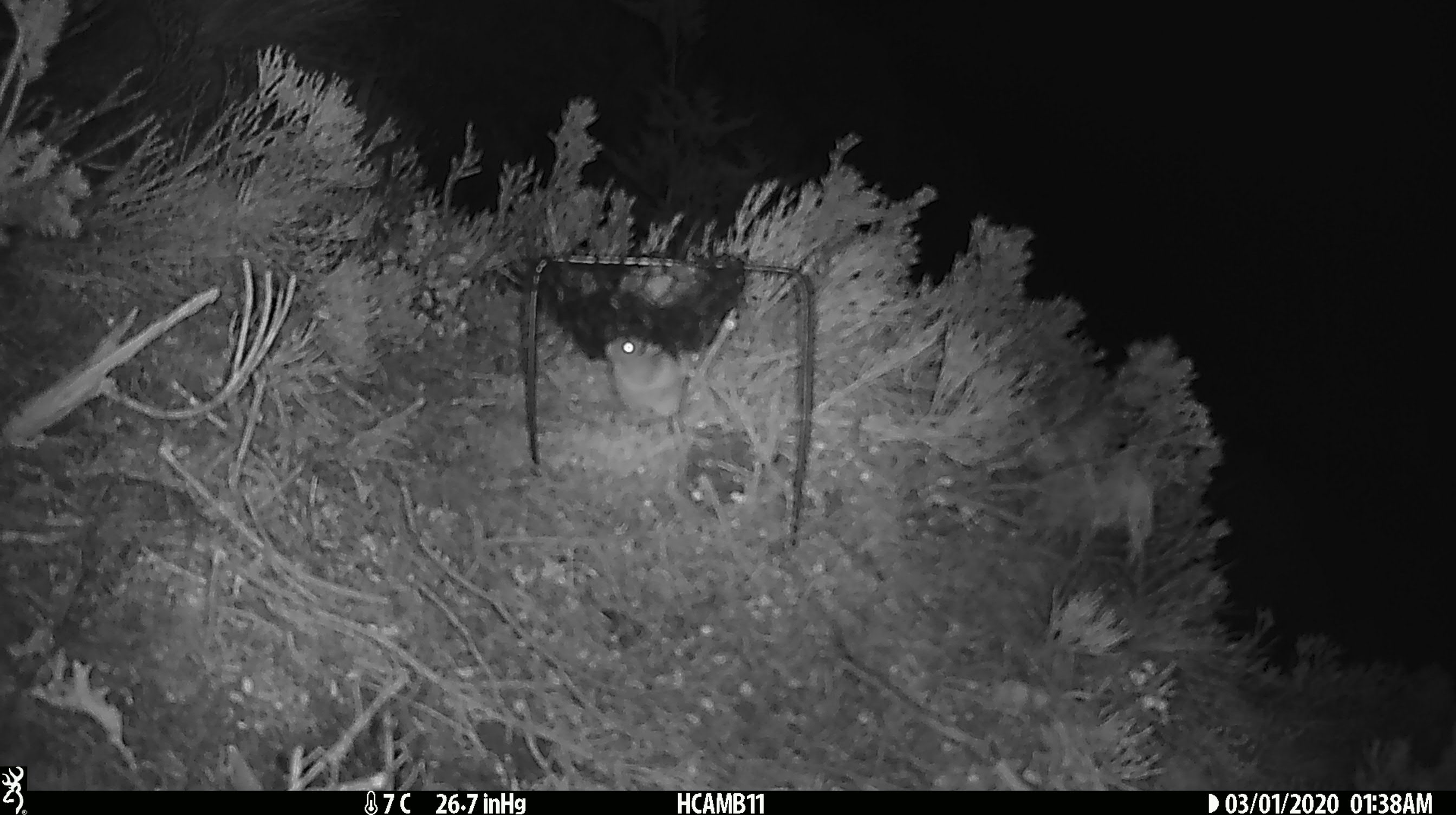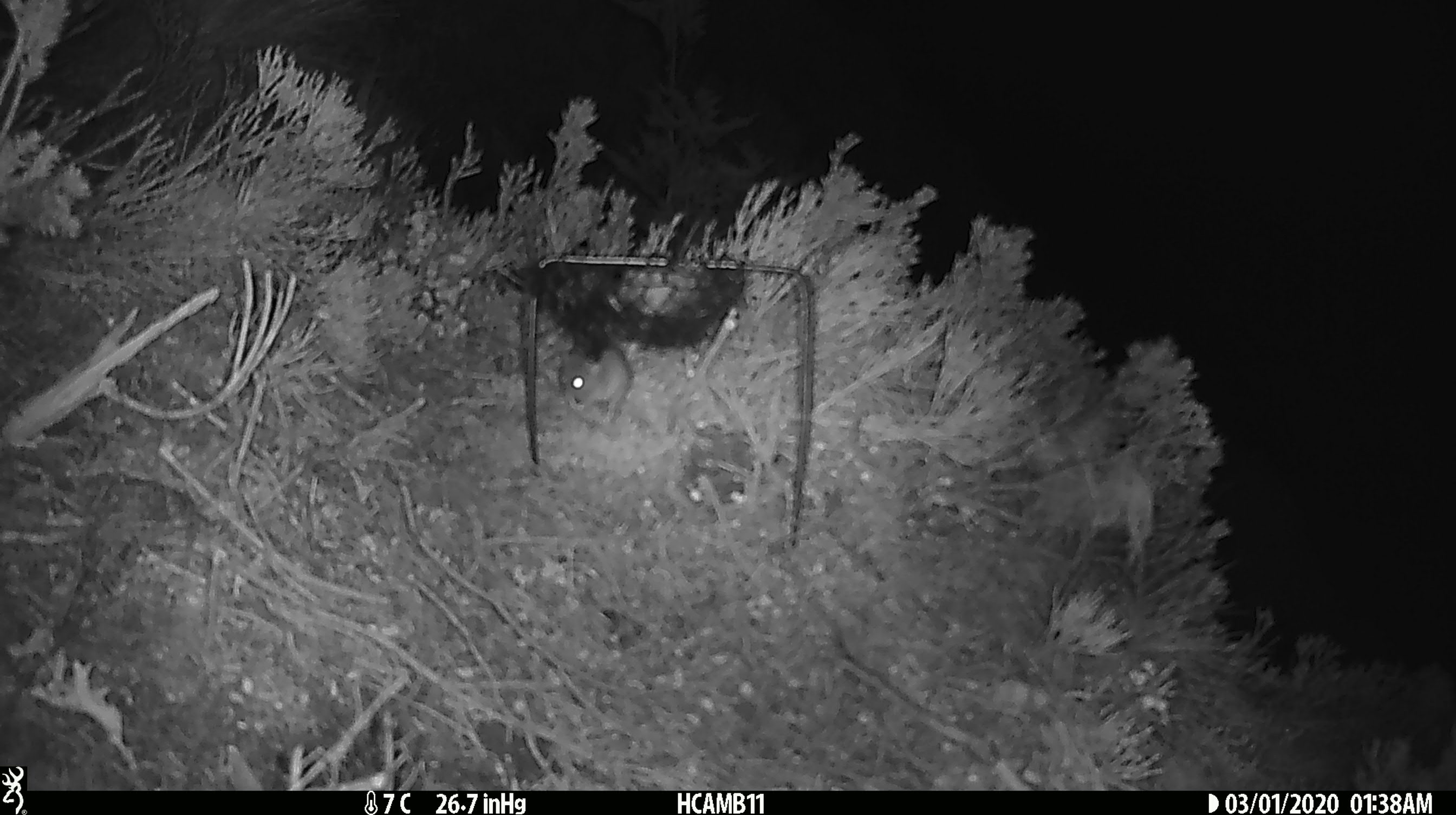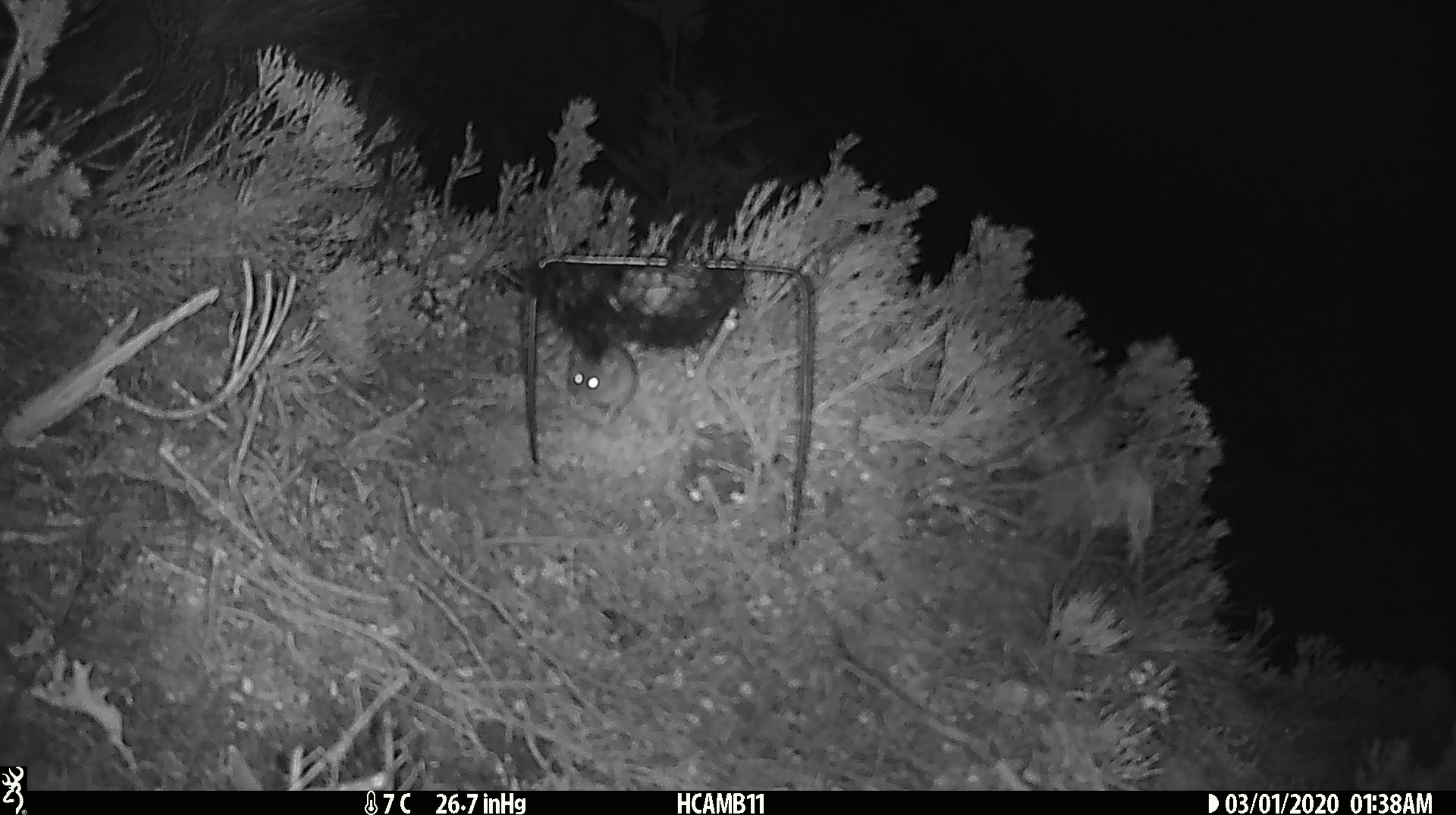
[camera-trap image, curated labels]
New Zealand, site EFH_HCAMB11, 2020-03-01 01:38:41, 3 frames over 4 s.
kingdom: Animalia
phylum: Chordata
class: Mammalia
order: Rodentia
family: Muridae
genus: Mus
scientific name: Mus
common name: mouse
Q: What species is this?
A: Mouse (Mus).